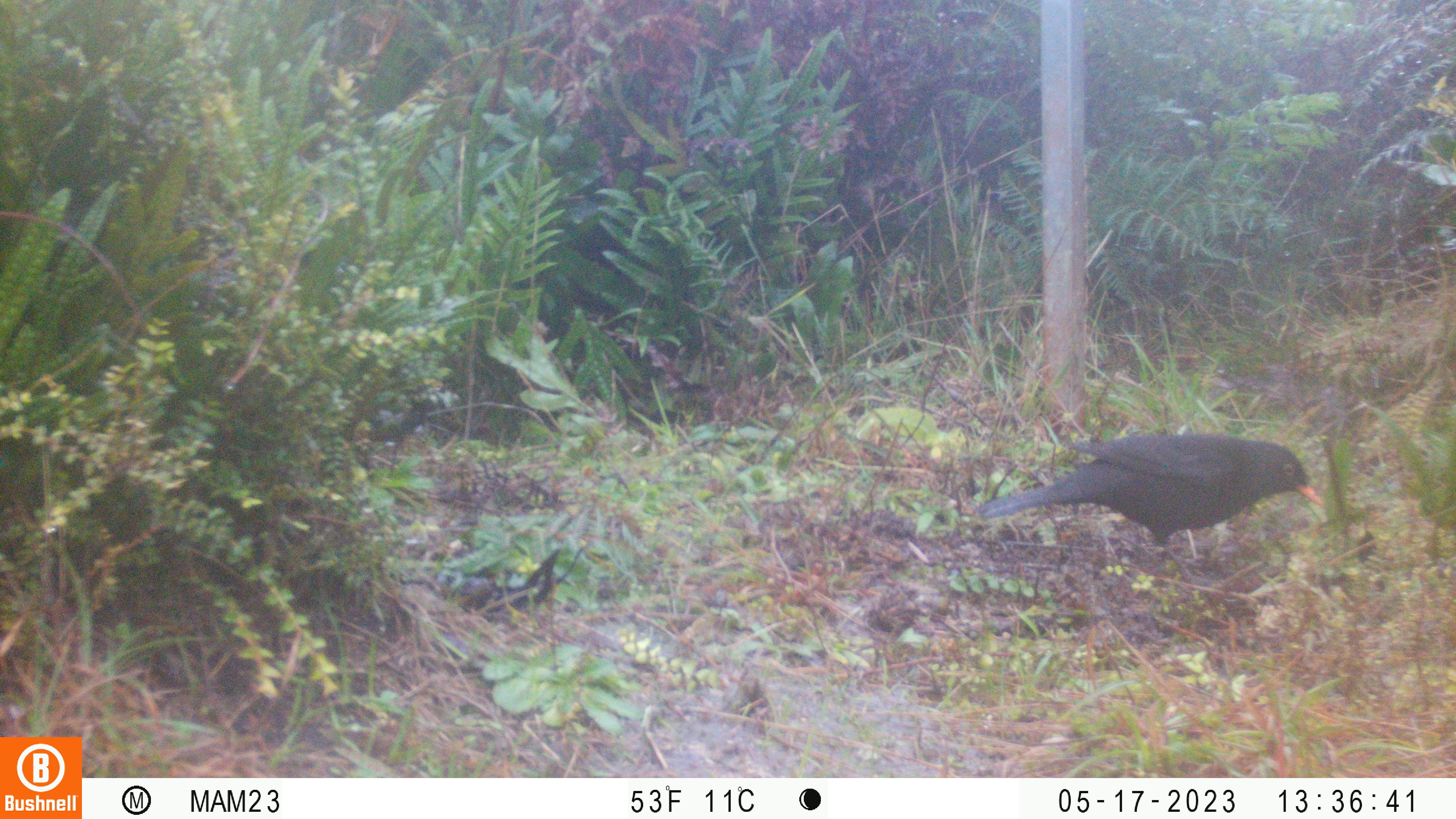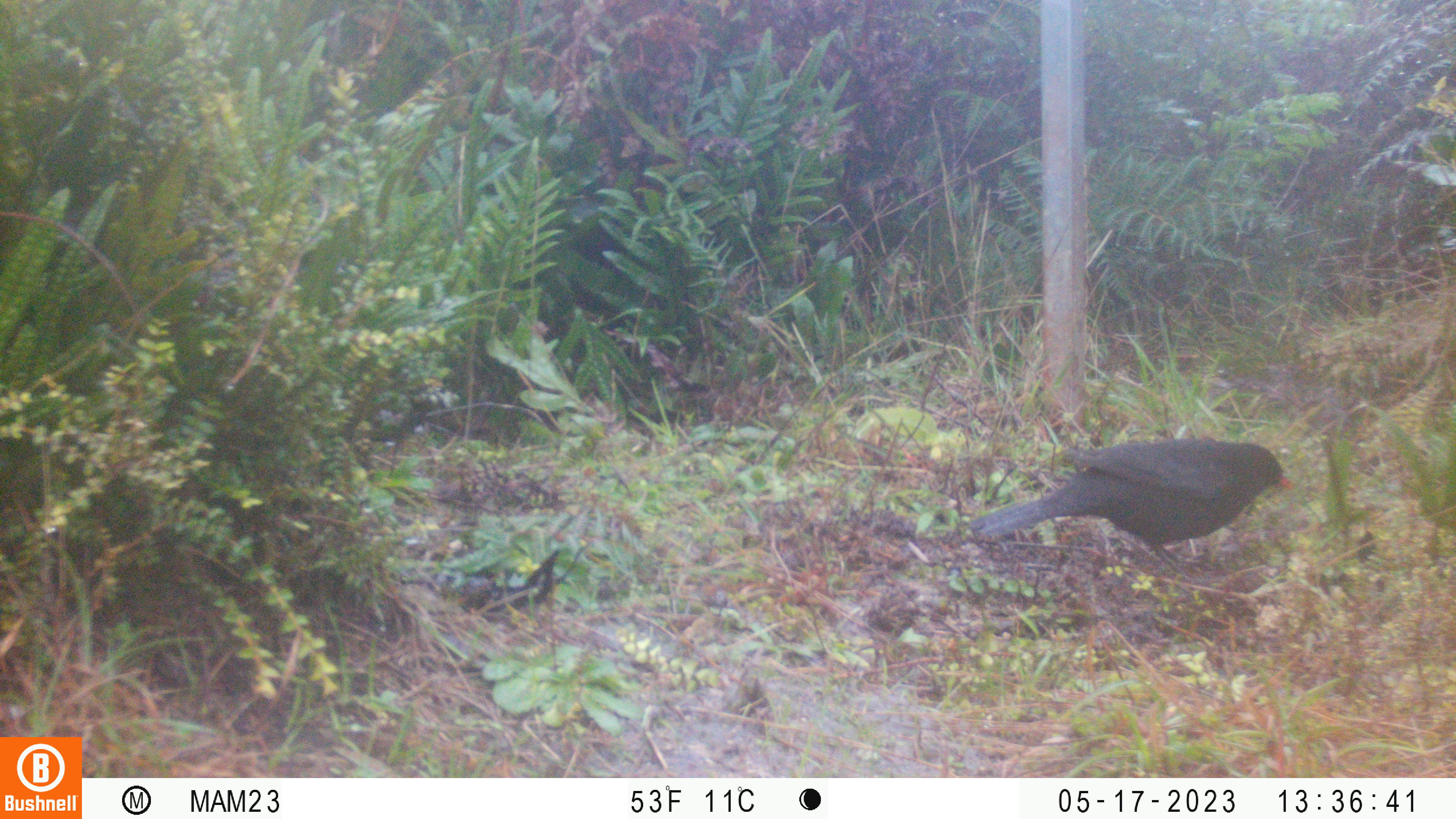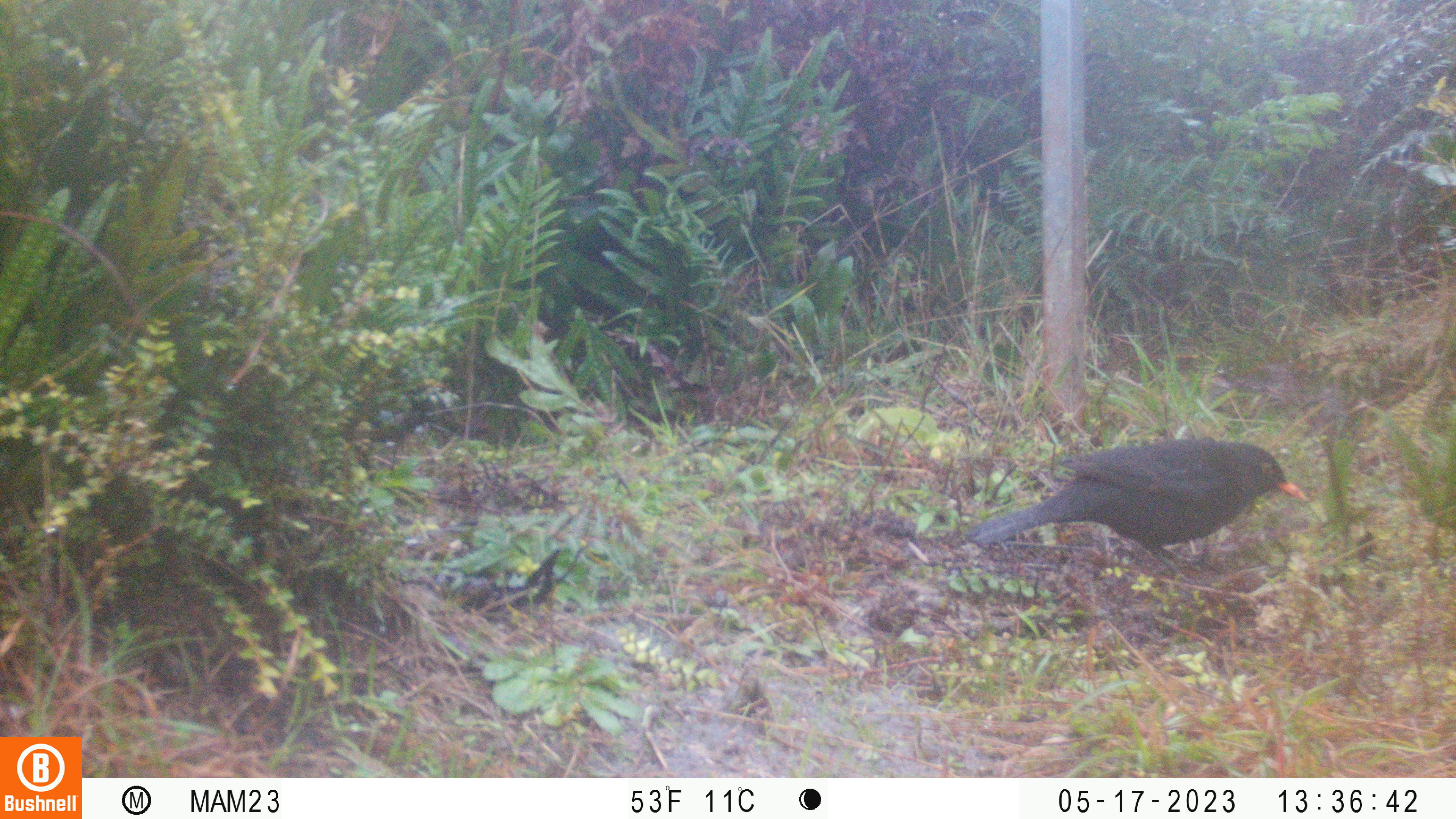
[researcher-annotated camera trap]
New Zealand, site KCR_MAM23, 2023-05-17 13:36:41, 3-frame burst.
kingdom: Animalia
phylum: Chordata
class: Aves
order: Passeriformes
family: Turdidae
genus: Turdus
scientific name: Turdus merula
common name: eurasian blackbird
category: blackbird